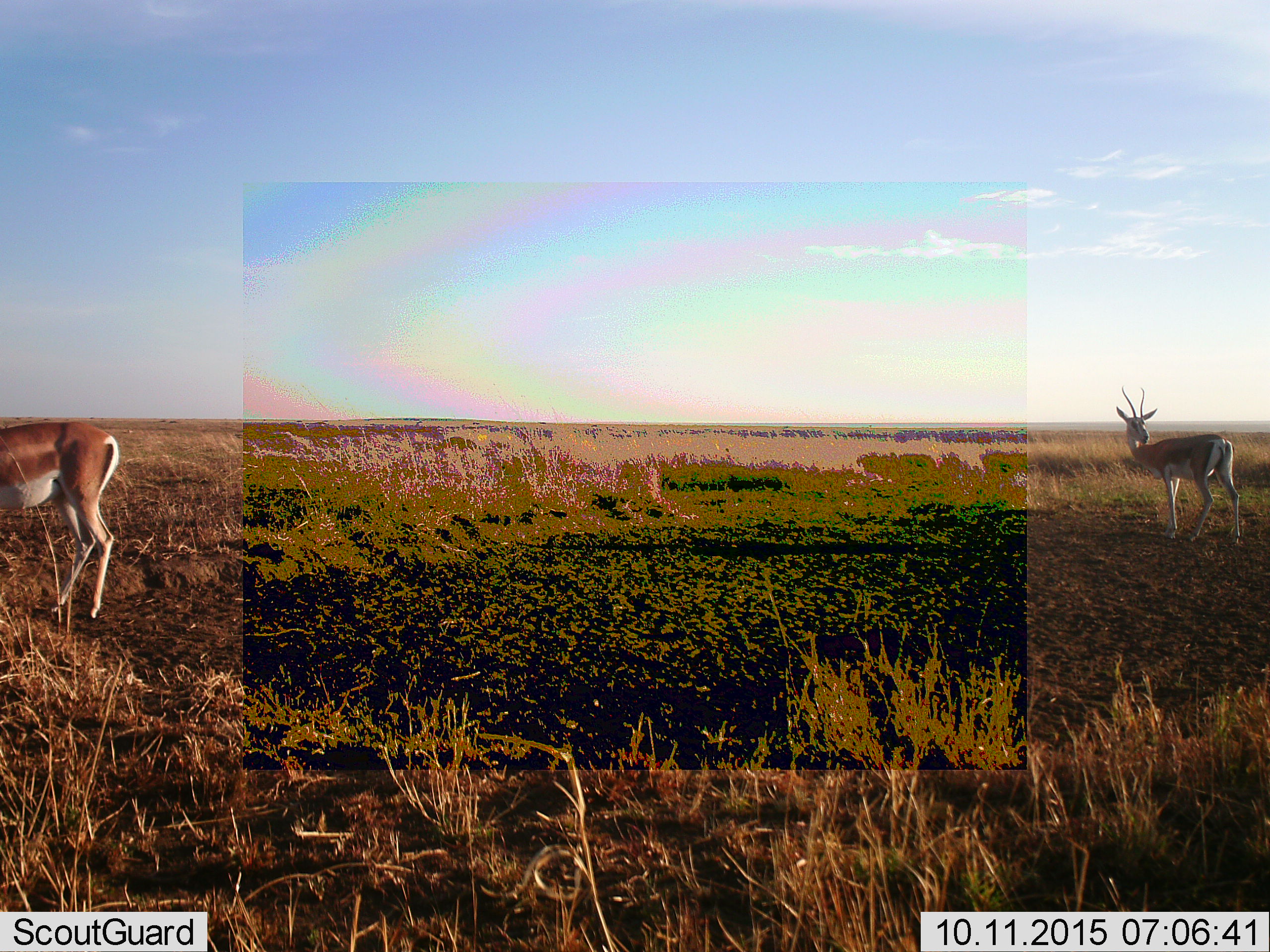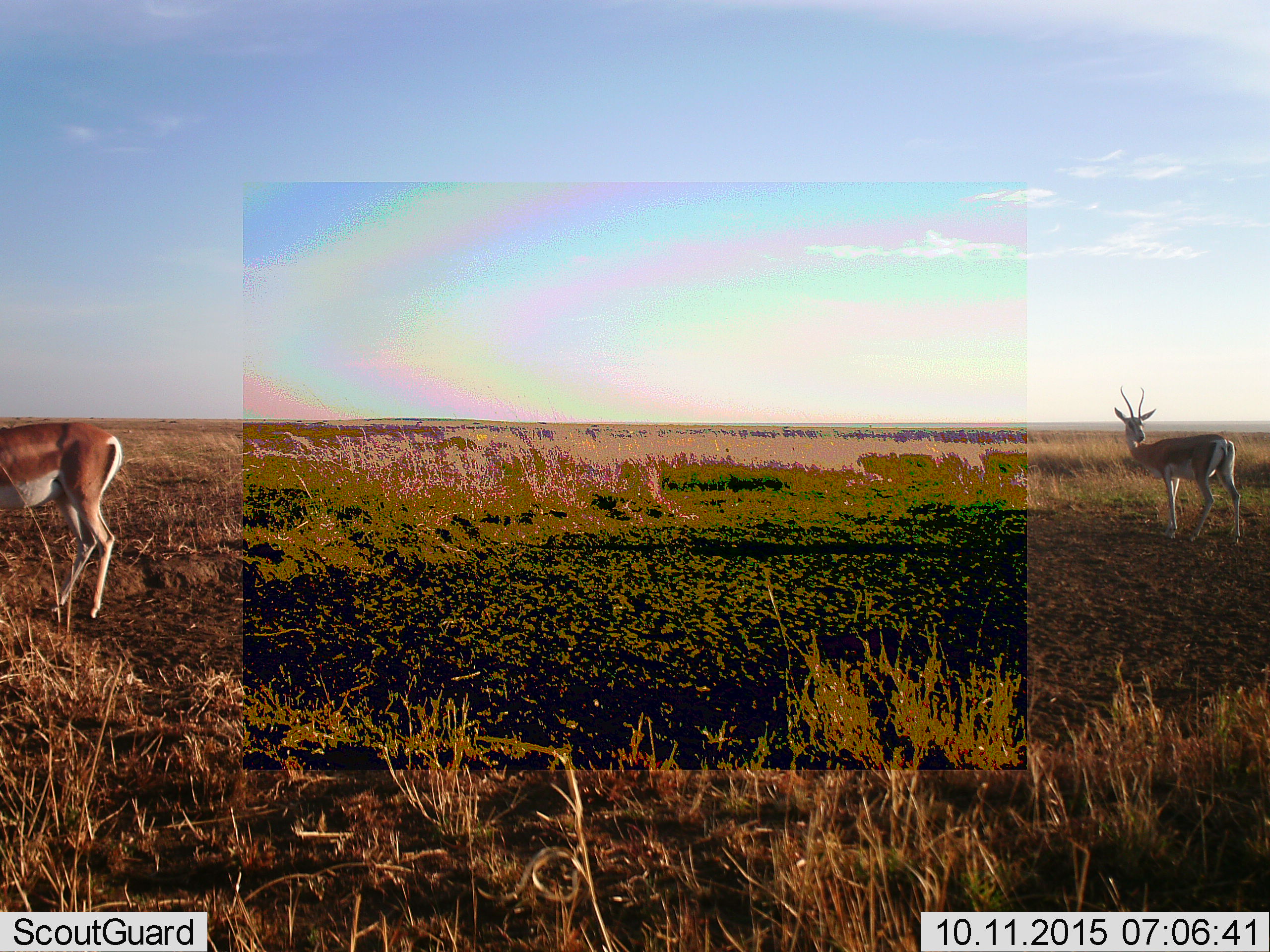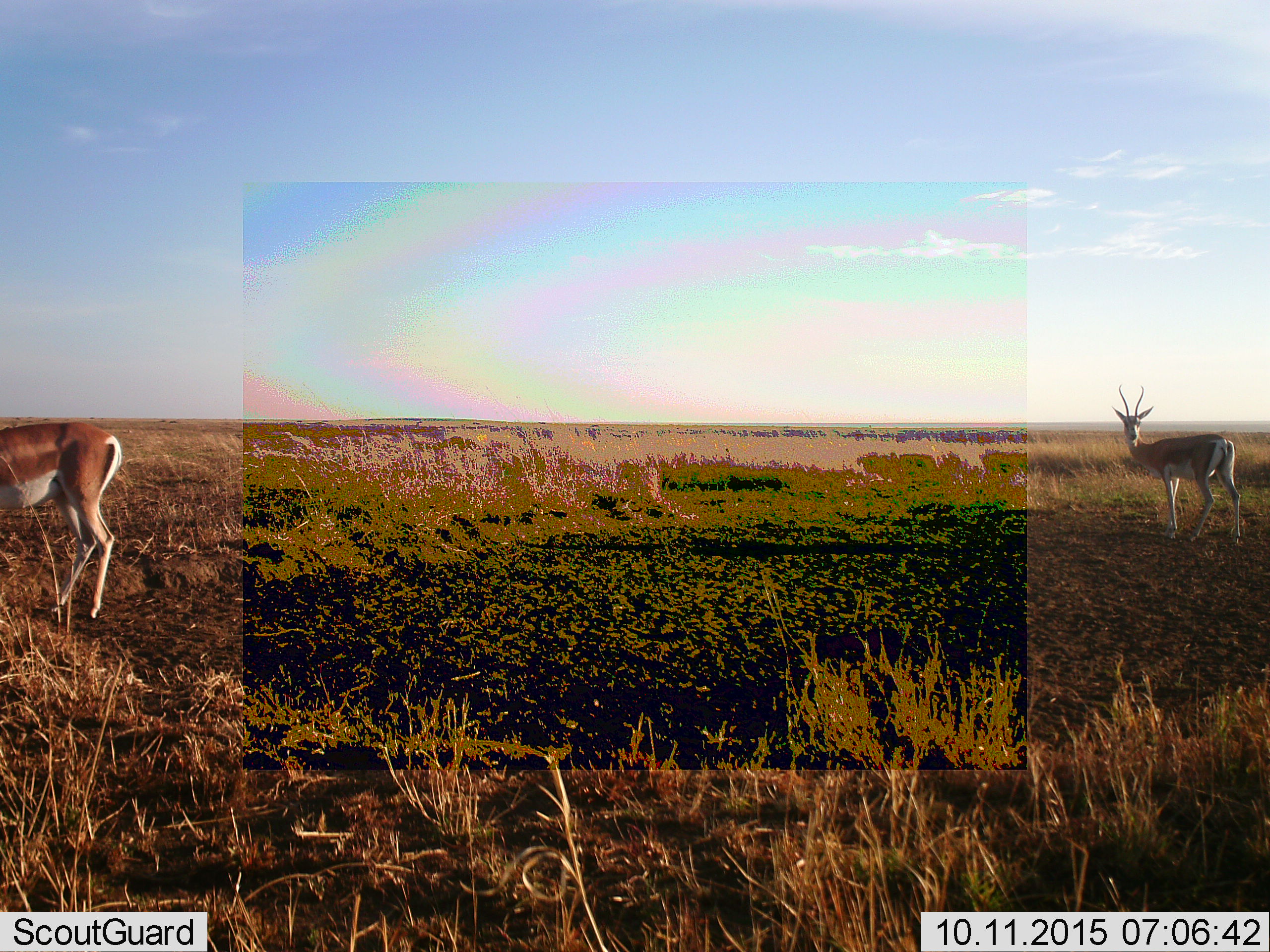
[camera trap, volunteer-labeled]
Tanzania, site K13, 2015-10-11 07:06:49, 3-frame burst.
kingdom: Animalia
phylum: Chordata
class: Mammalia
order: Artiodactyla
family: Bovidae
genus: Nanger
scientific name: Nanger granti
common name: grant's gazelle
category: gazellegrants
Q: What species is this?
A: Gazellegrants (grant's gazelle) (Nanger granti).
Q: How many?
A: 2.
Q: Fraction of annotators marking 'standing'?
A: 100%.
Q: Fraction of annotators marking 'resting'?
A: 0%.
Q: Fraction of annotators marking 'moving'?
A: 0%.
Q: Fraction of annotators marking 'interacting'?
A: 0%.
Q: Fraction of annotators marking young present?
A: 0%.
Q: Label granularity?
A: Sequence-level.